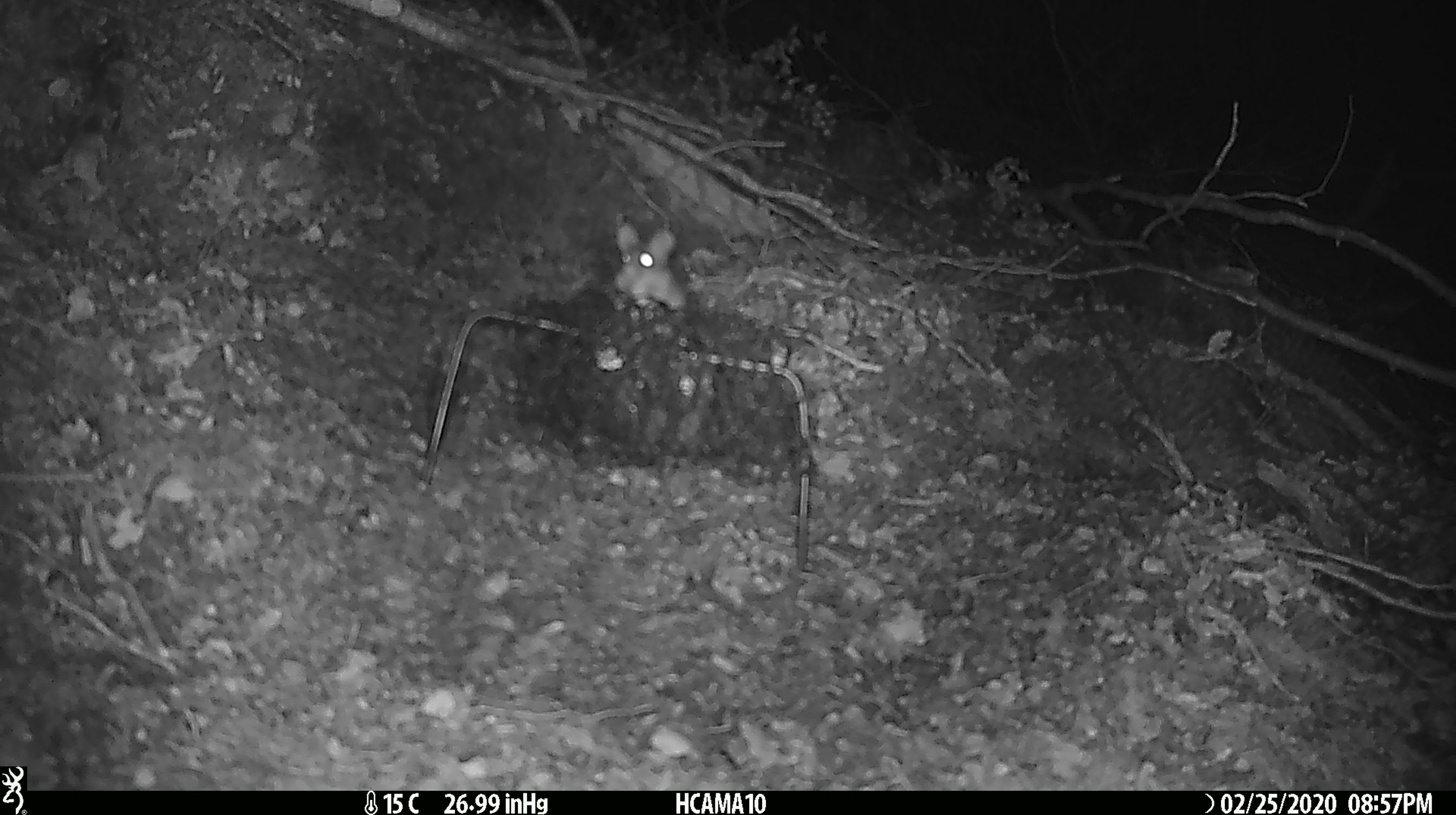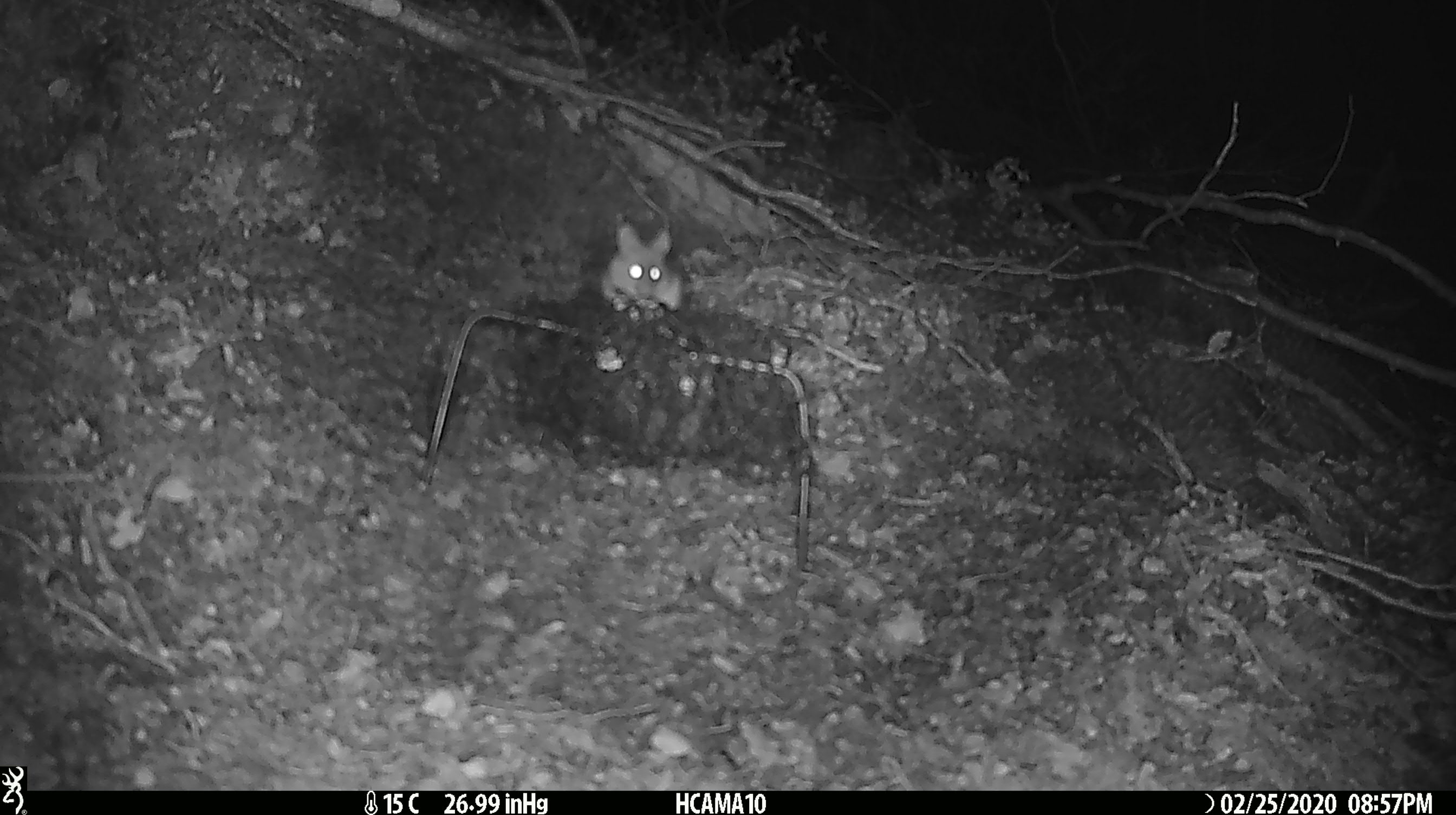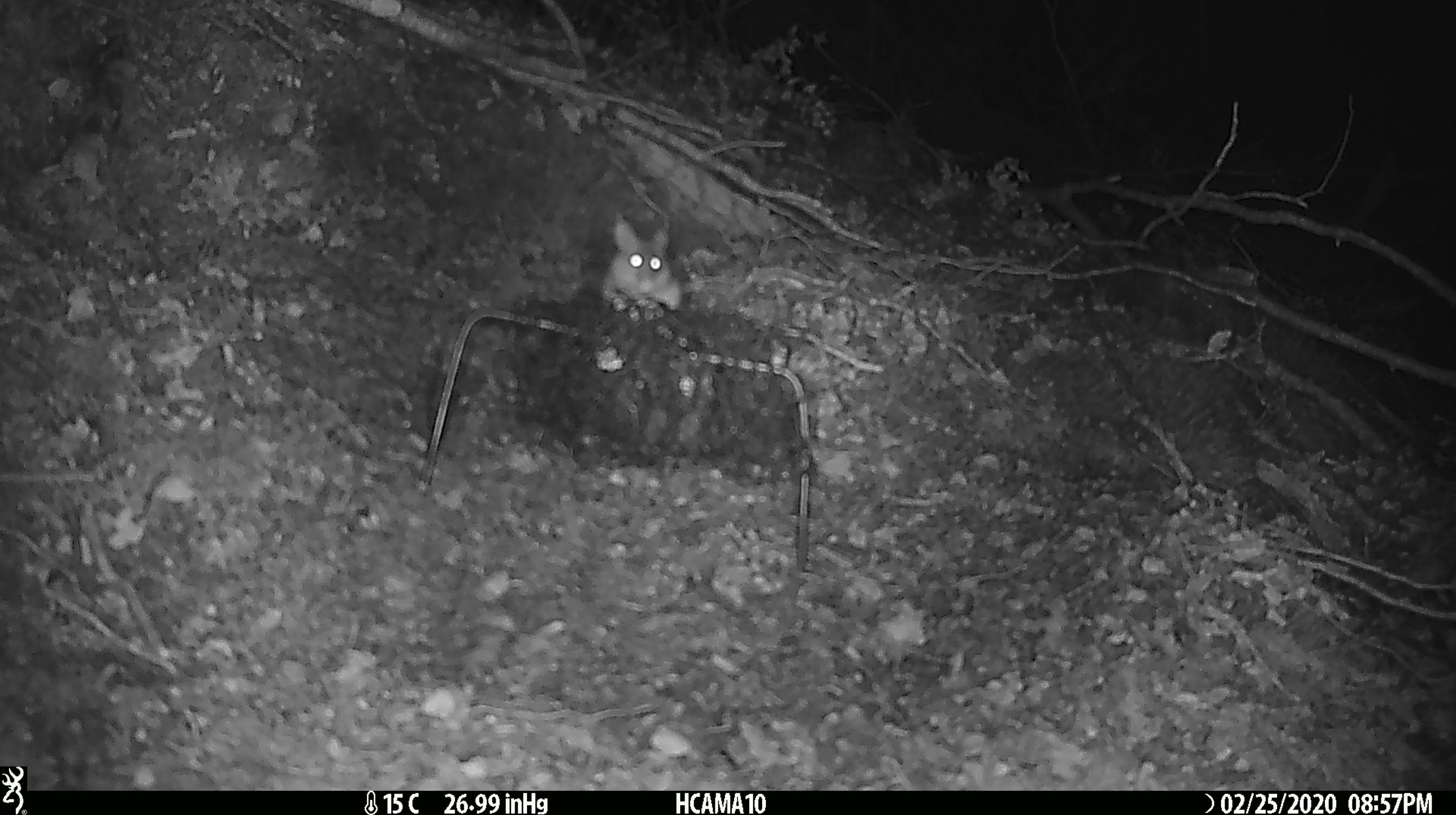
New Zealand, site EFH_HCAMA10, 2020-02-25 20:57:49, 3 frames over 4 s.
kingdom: Animalia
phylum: Chordata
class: Mammalia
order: Rodentia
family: Muridae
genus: Mus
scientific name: Mus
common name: mouse